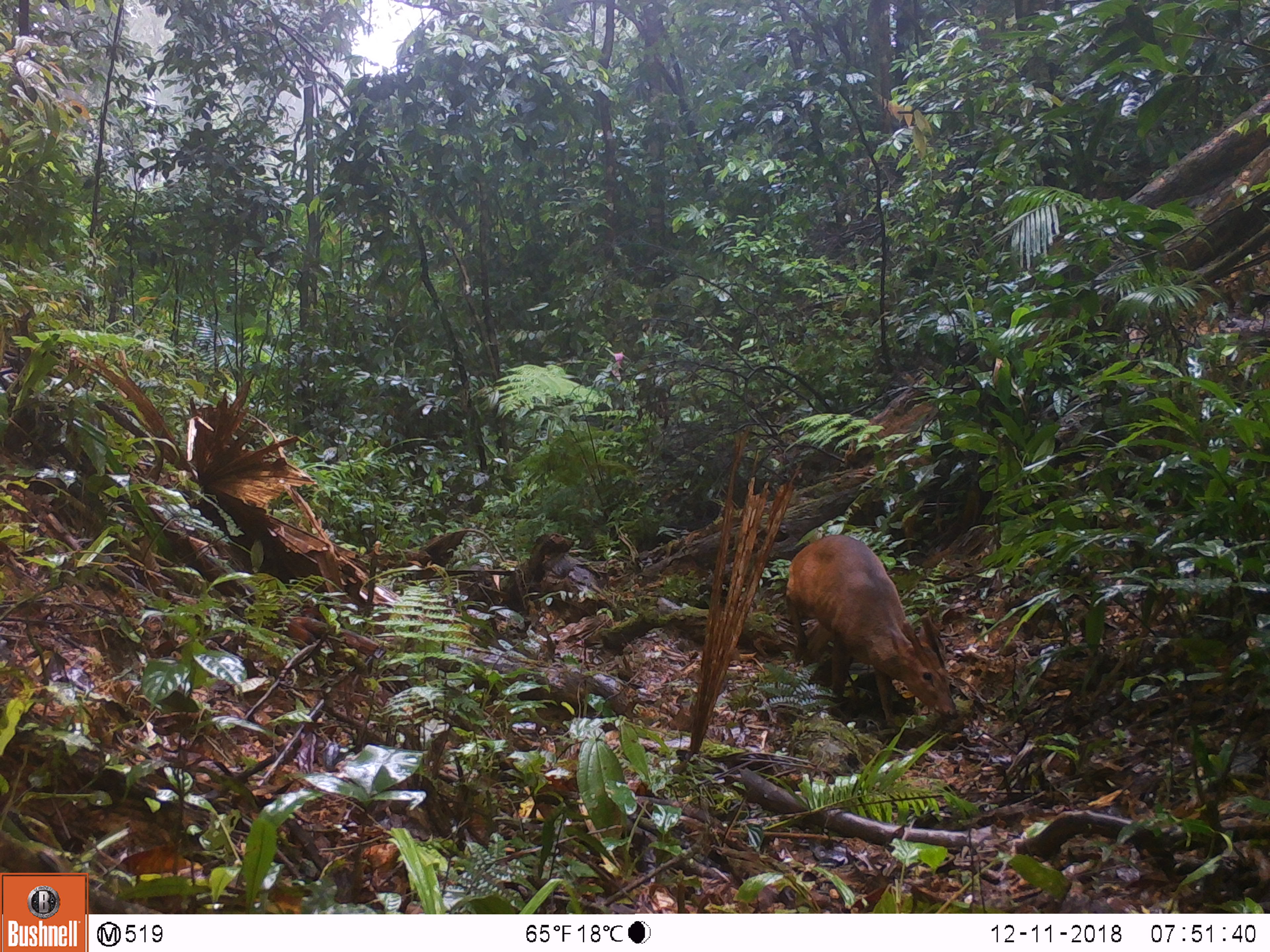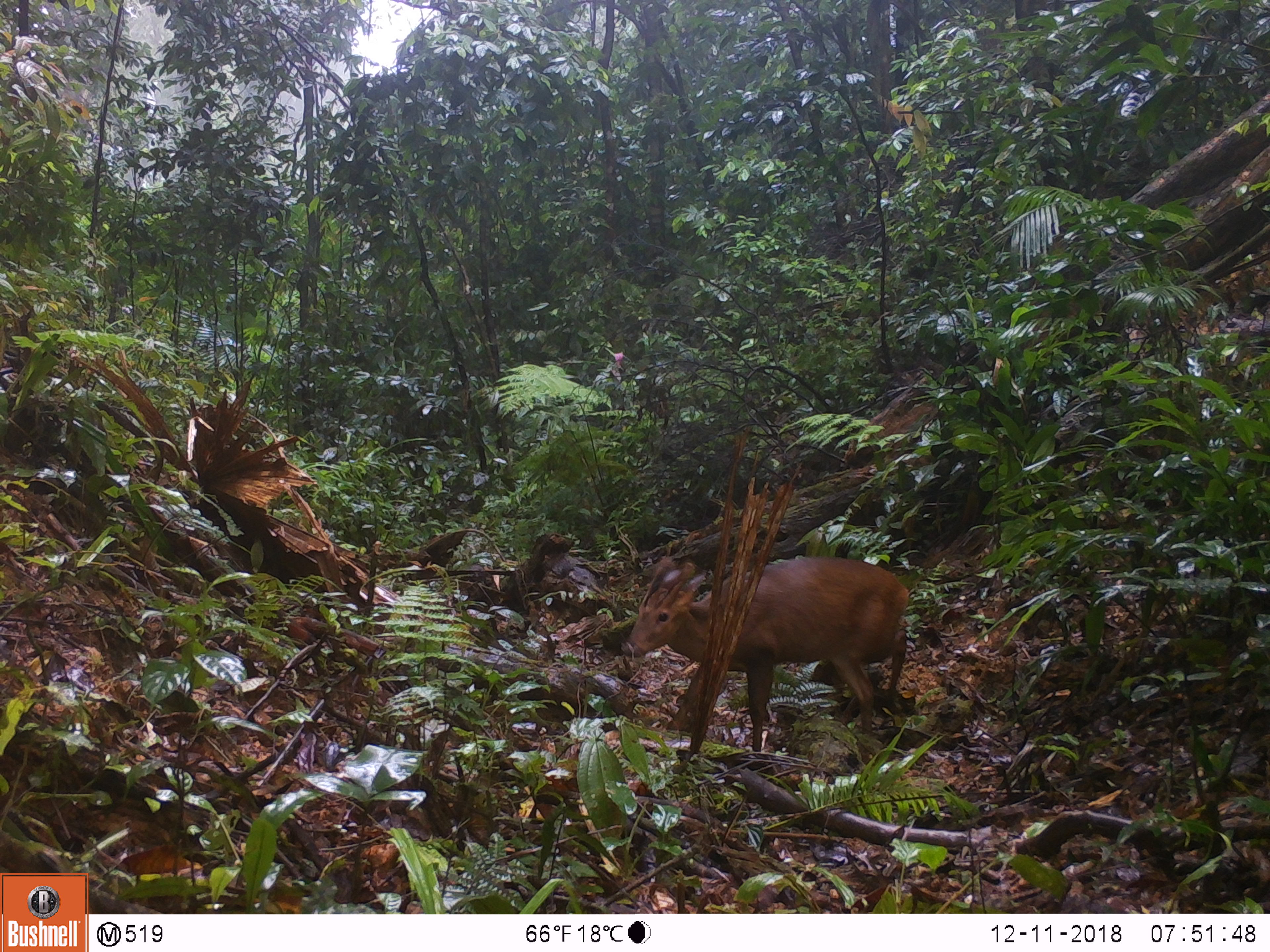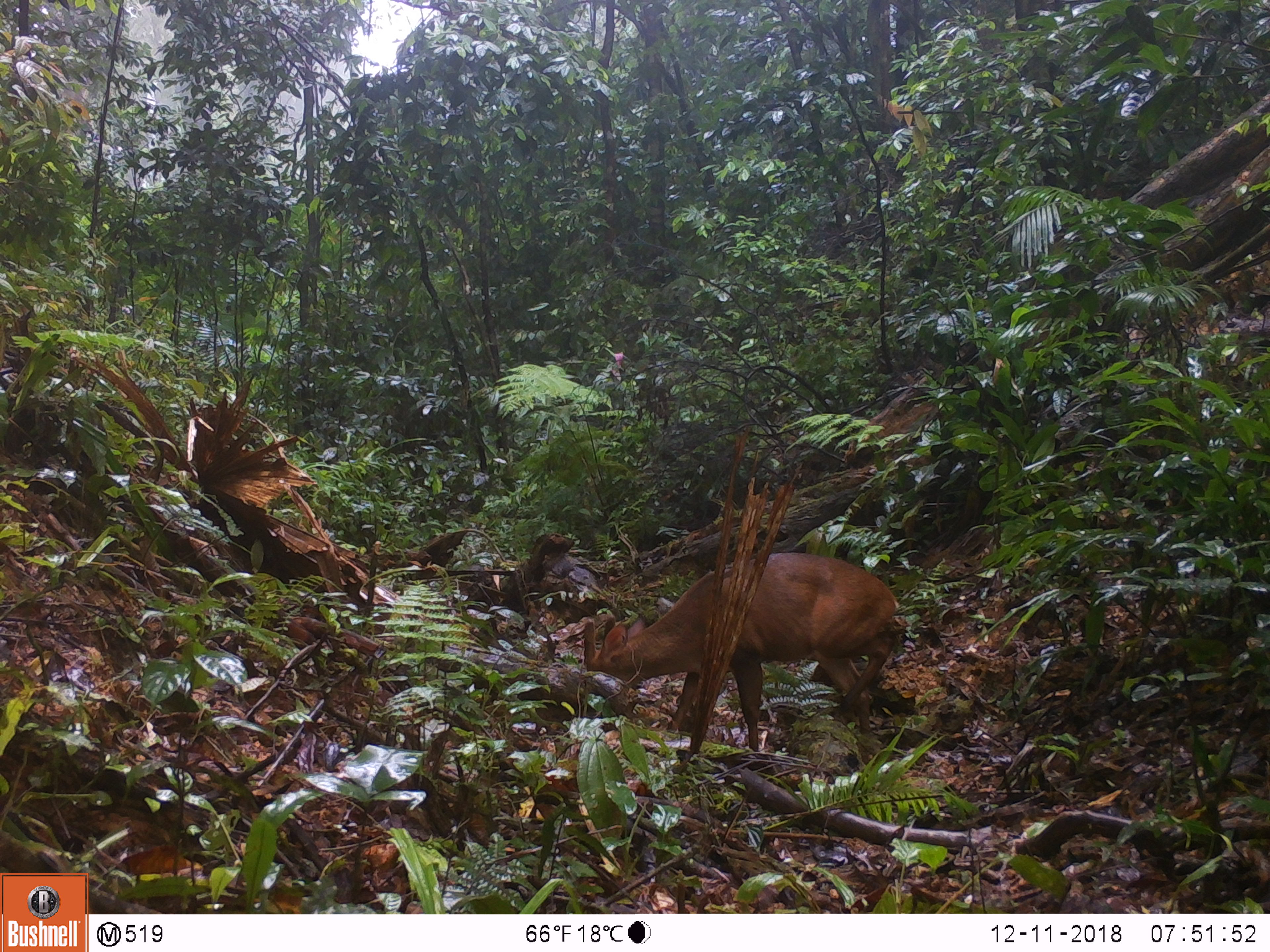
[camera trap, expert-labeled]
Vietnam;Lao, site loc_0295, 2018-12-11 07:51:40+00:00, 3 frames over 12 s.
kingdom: Animalia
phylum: Chordata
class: Mammalia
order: Artiodactyla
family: Cervidae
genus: Muntiacus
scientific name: Muntiacus vuquangensis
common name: large-antlered muntjac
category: large antlered muntjac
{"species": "large antlered muntjac (large-antlered muntjac) (Muntiacus vuquangensis)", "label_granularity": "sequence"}